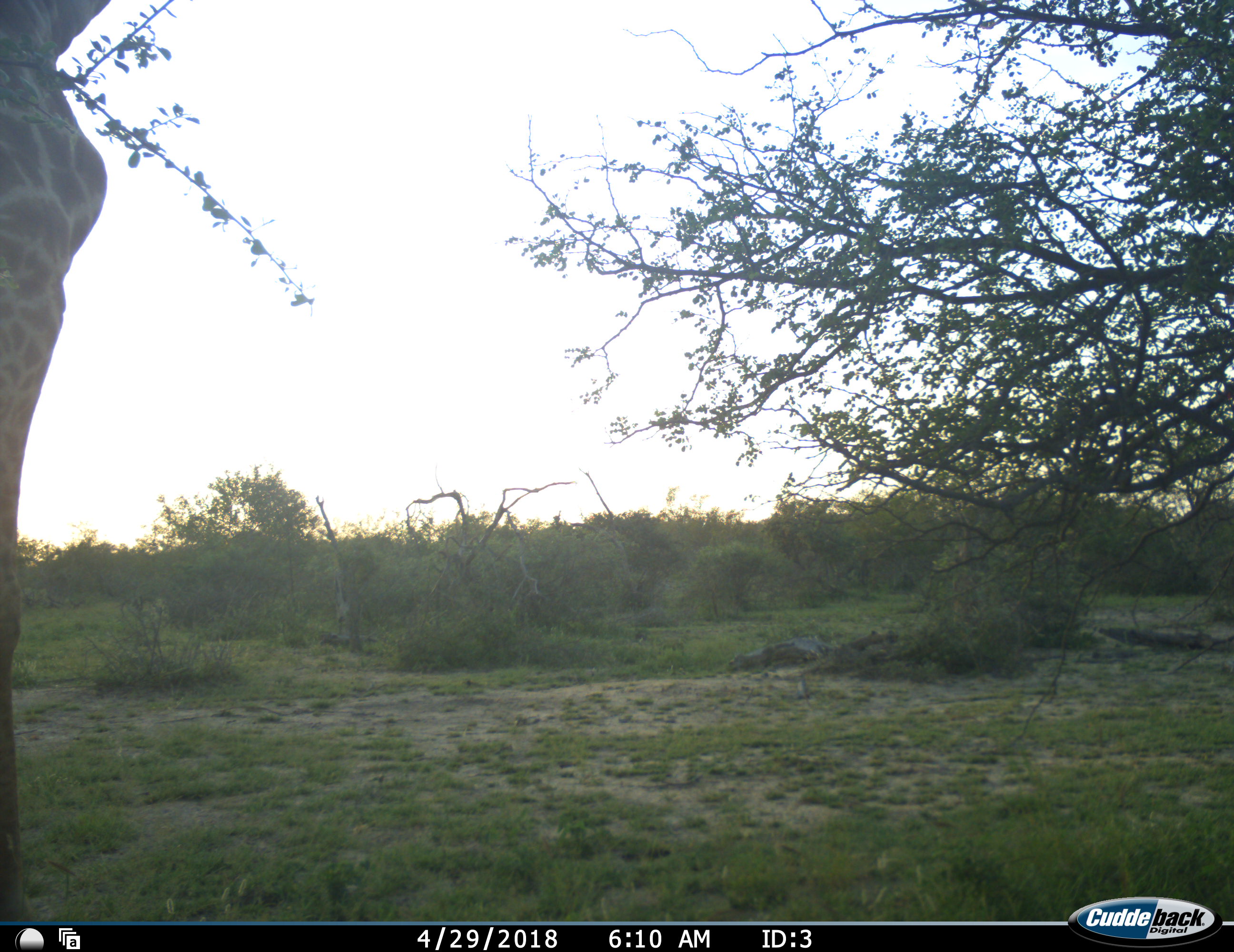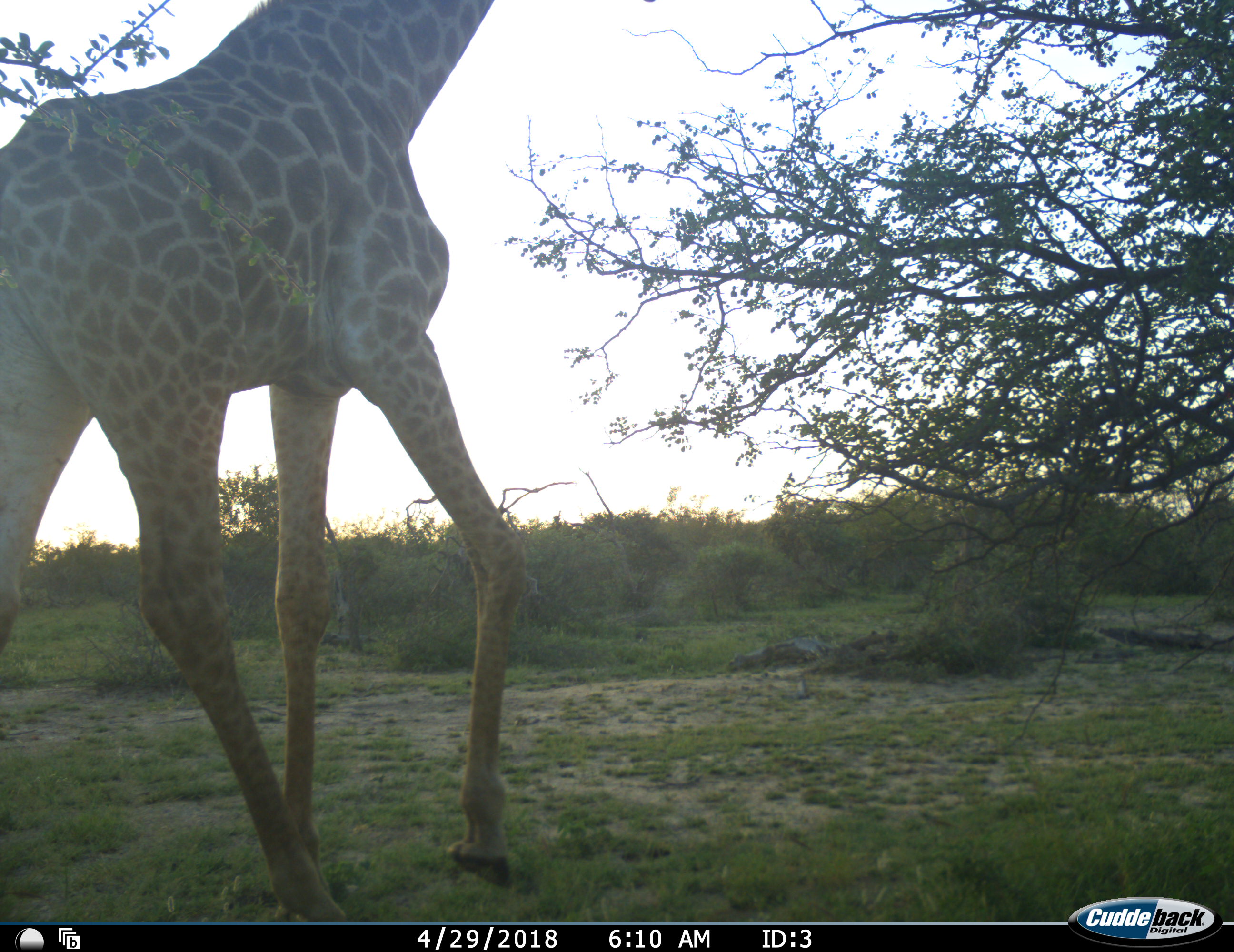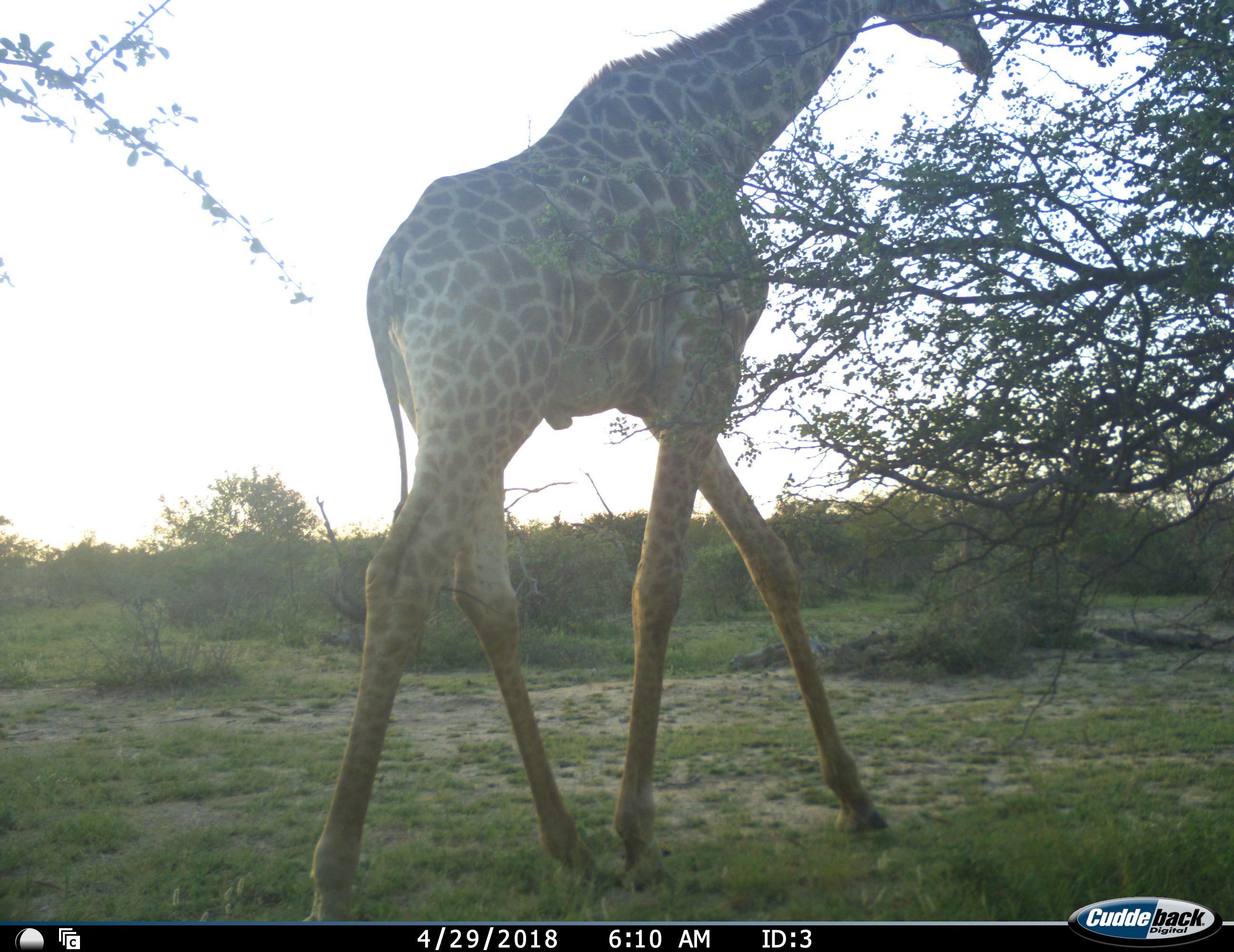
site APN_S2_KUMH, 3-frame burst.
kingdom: Animalia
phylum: Chordata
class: Mammalia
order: Artiodactyla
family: Giraffidae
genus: Giraffa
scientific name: Giraffa camelopardalis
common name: giraffe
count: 1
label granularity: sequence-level